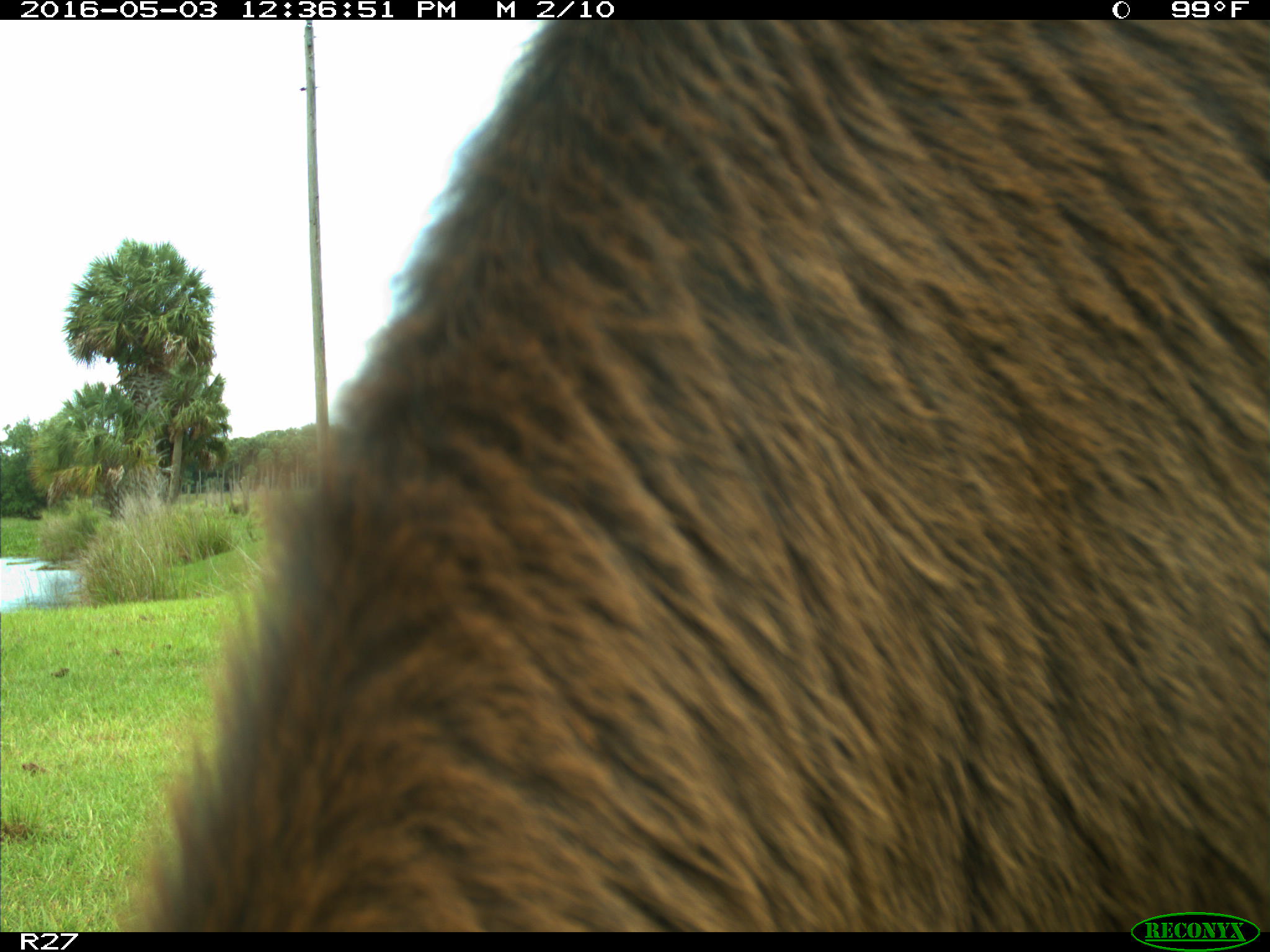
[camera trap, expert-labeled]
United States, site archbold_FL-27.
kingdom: Animalia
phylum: Chordata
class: Mammalia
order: Artiodactyla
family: Bovidae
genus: Bos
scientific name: Bos taurus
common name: domestic cow